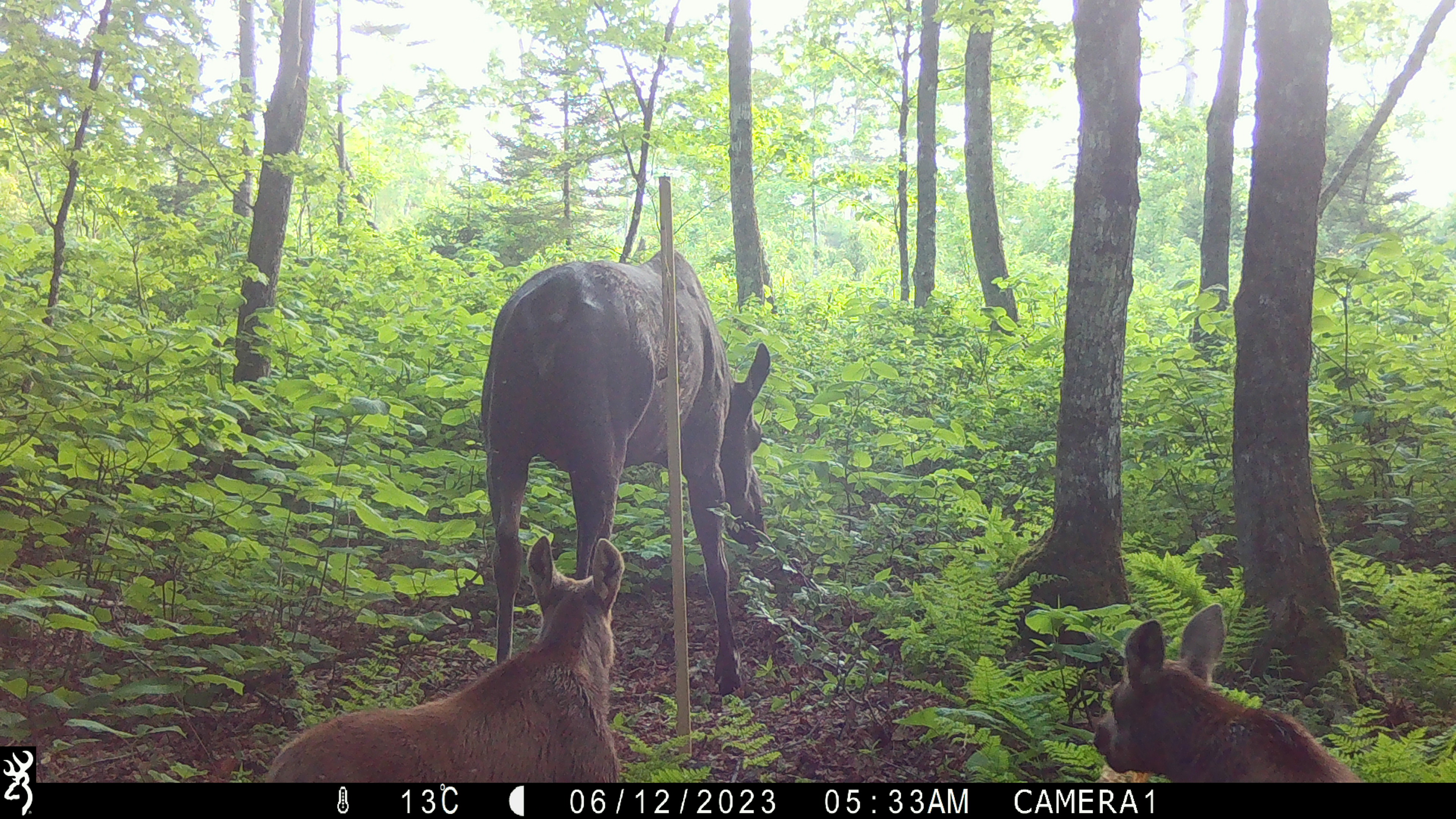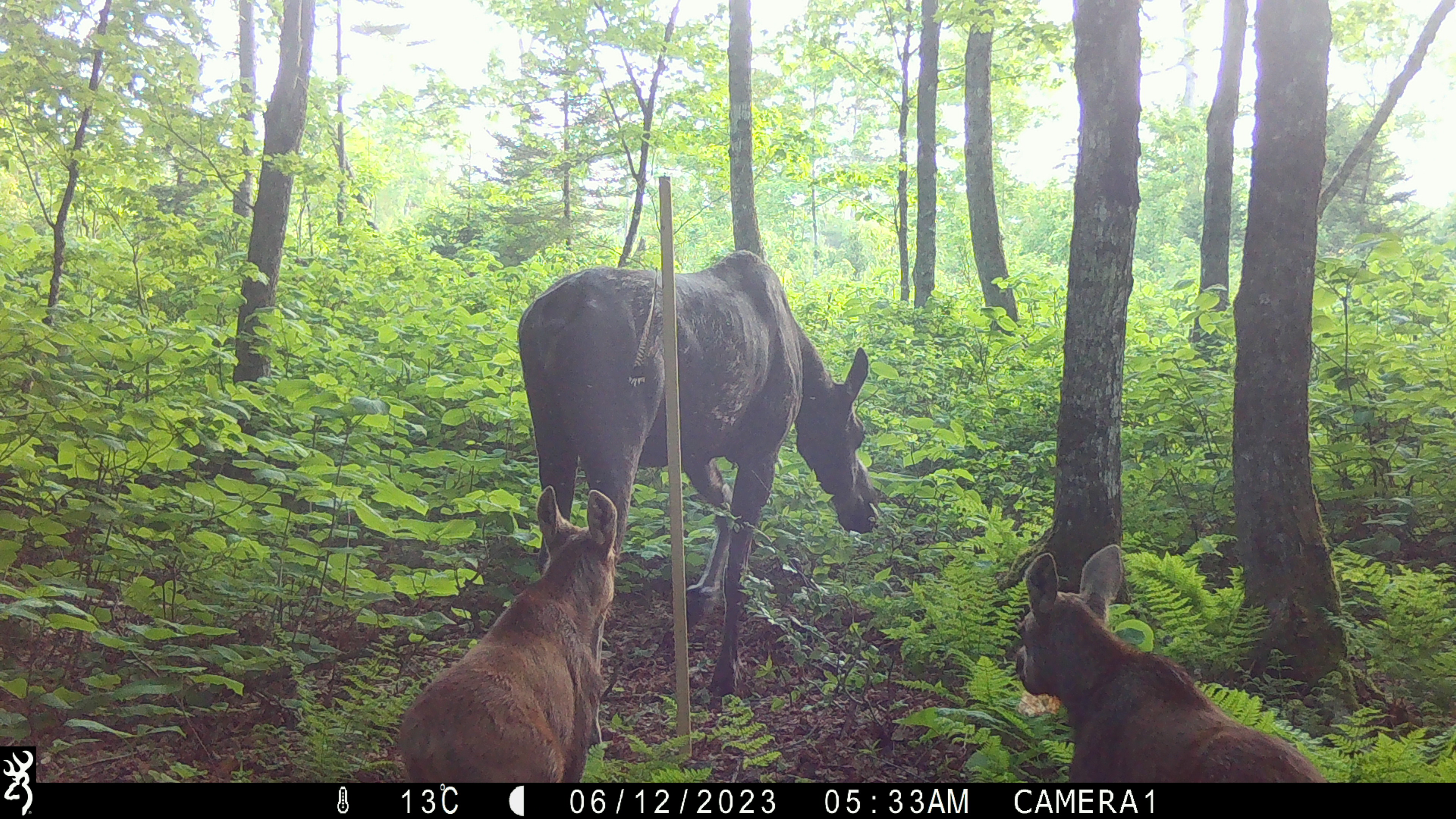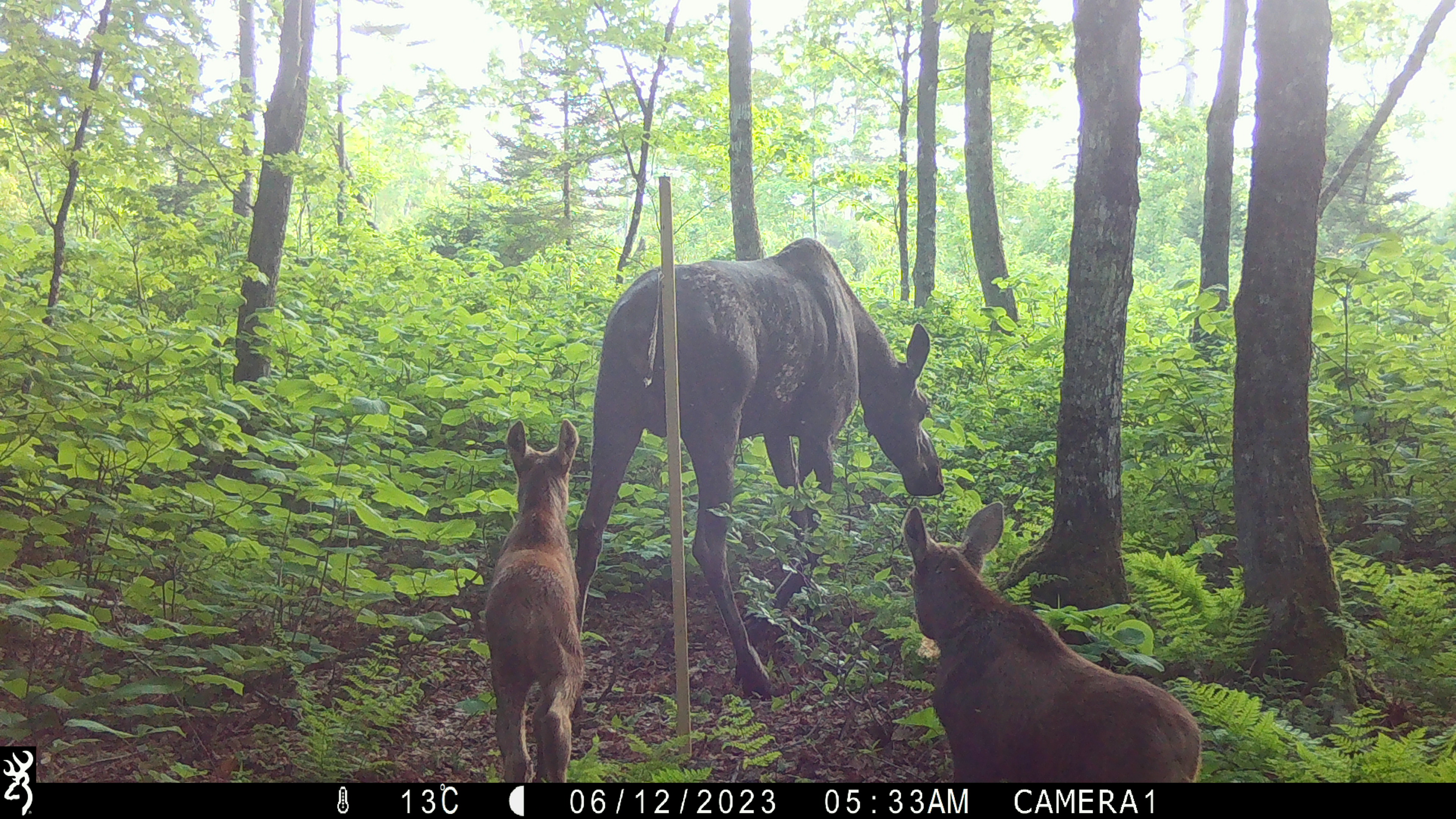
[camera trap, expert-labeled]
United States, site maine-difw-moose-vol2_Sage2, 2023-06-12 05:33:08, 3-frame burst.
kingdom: Animalia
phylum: Chordata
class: Mammalia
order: Artiodactyla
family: Cervidae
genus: Alces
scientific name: Alces alces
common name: moose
Moose (Alces alces).